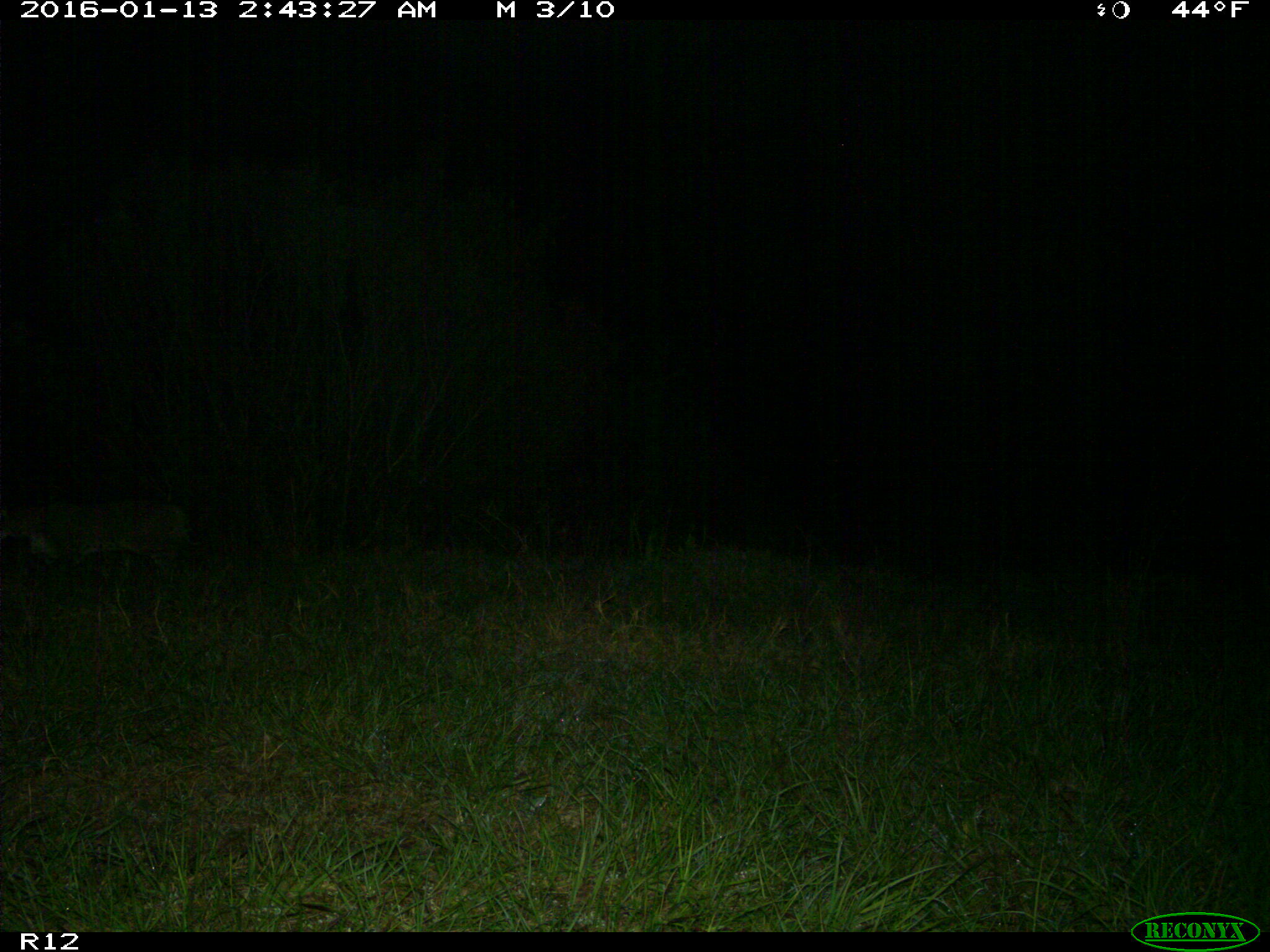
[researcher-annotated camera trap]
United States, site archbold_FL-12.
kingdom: Animalia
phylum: Chordata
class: Mammalia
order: Carnivora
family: Felidae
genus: Lynx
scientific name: Lynx rufus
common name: bobcat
Lynx rufus (bobcat).